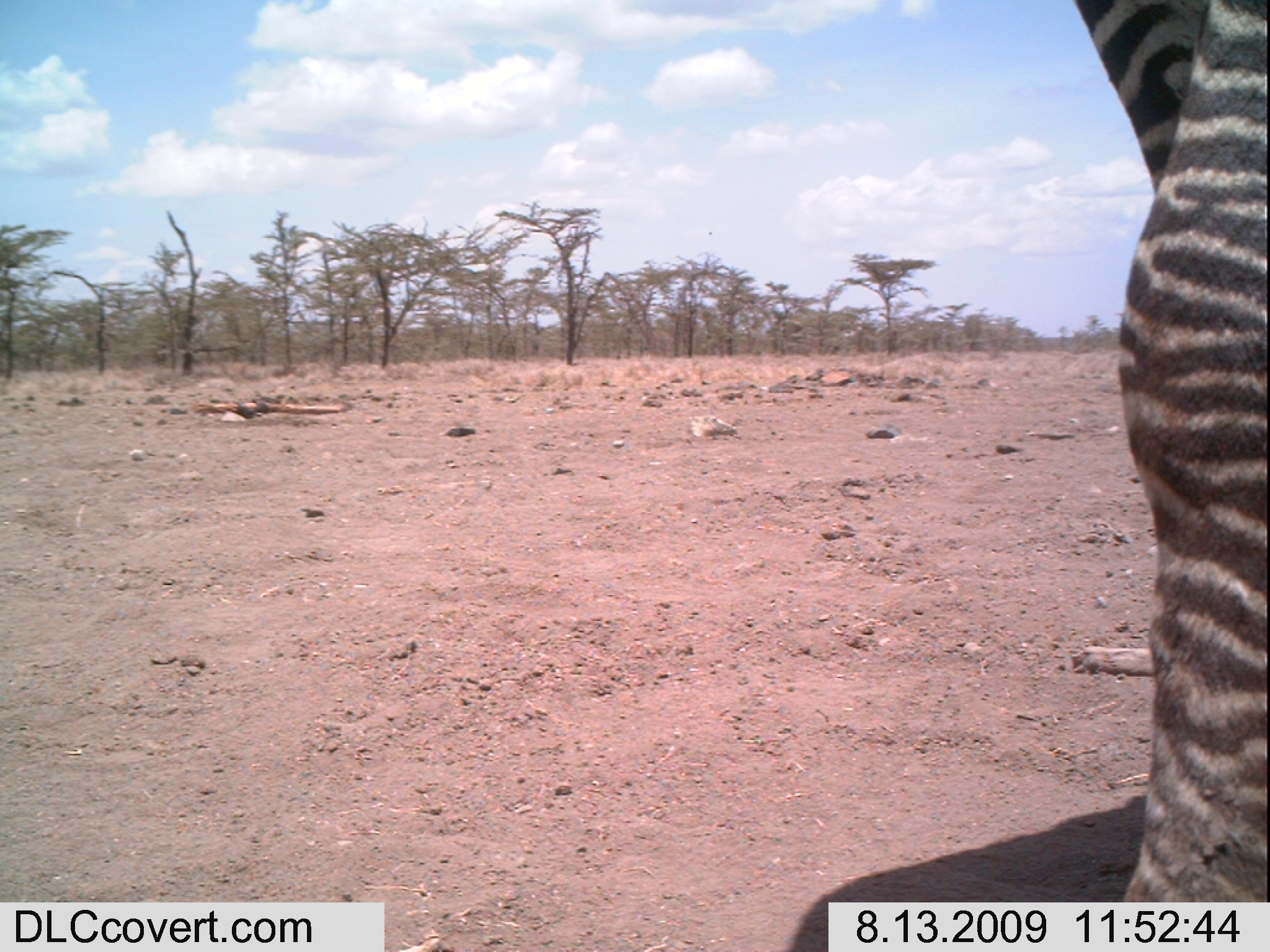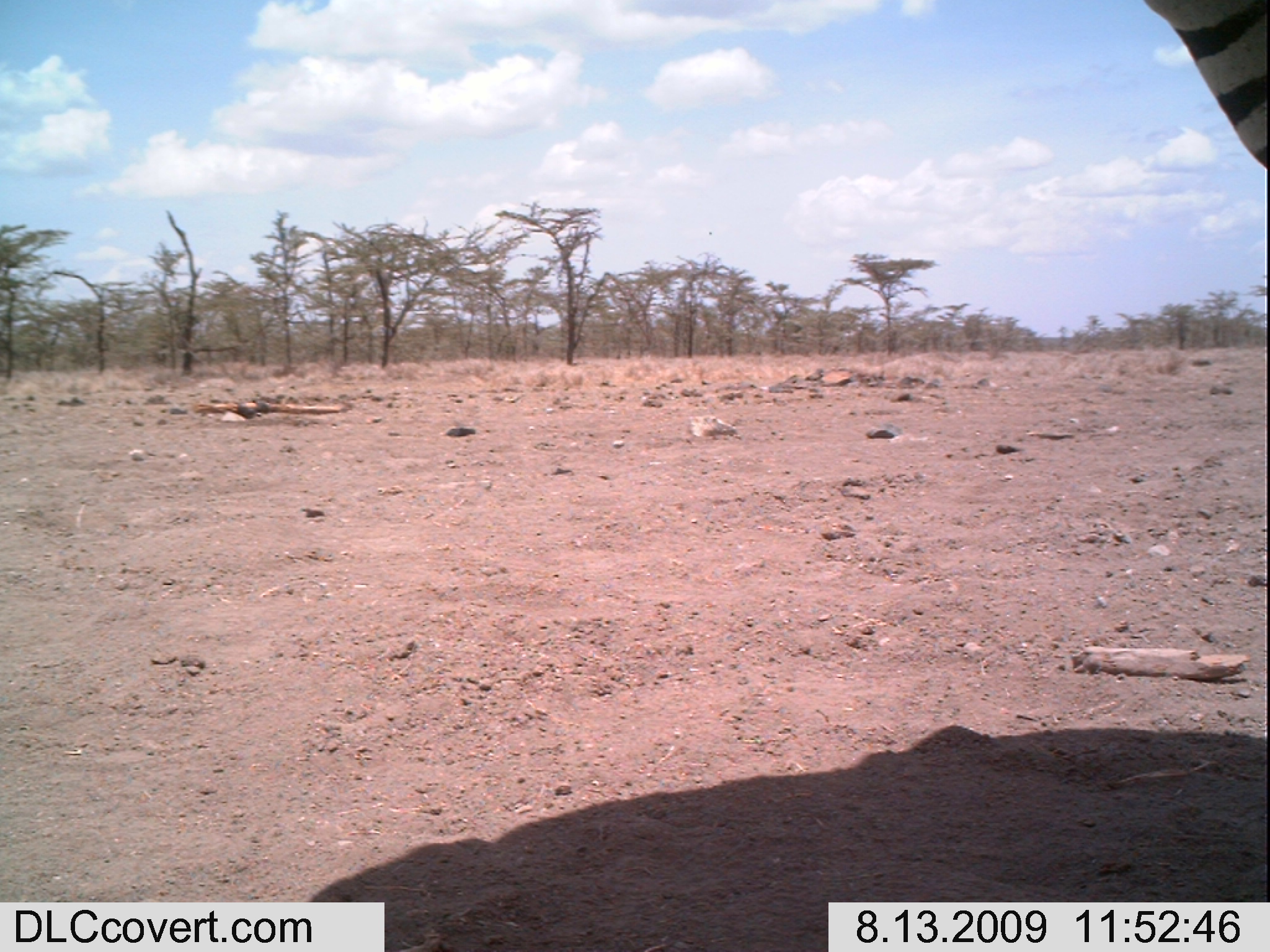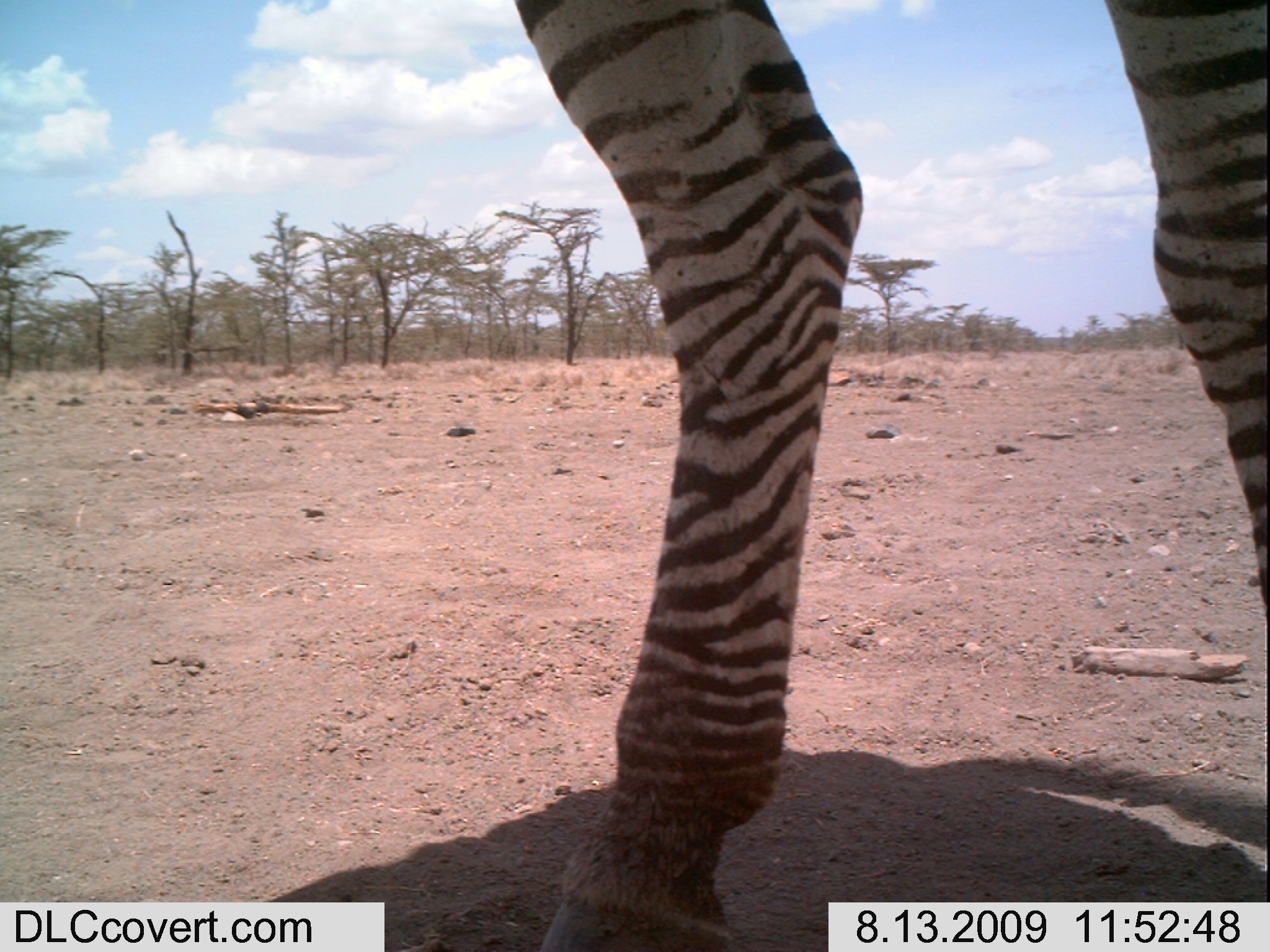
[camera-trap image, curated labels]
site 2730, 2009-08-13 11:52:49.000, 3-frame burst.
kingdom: Animalia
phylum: Chordata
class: Mammalia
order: Perissodactyla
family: Equidae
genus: Equus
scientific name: Equus quagga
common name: plains zebra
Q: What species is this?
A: Equus quagga (plains zebra).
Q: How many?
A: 1.